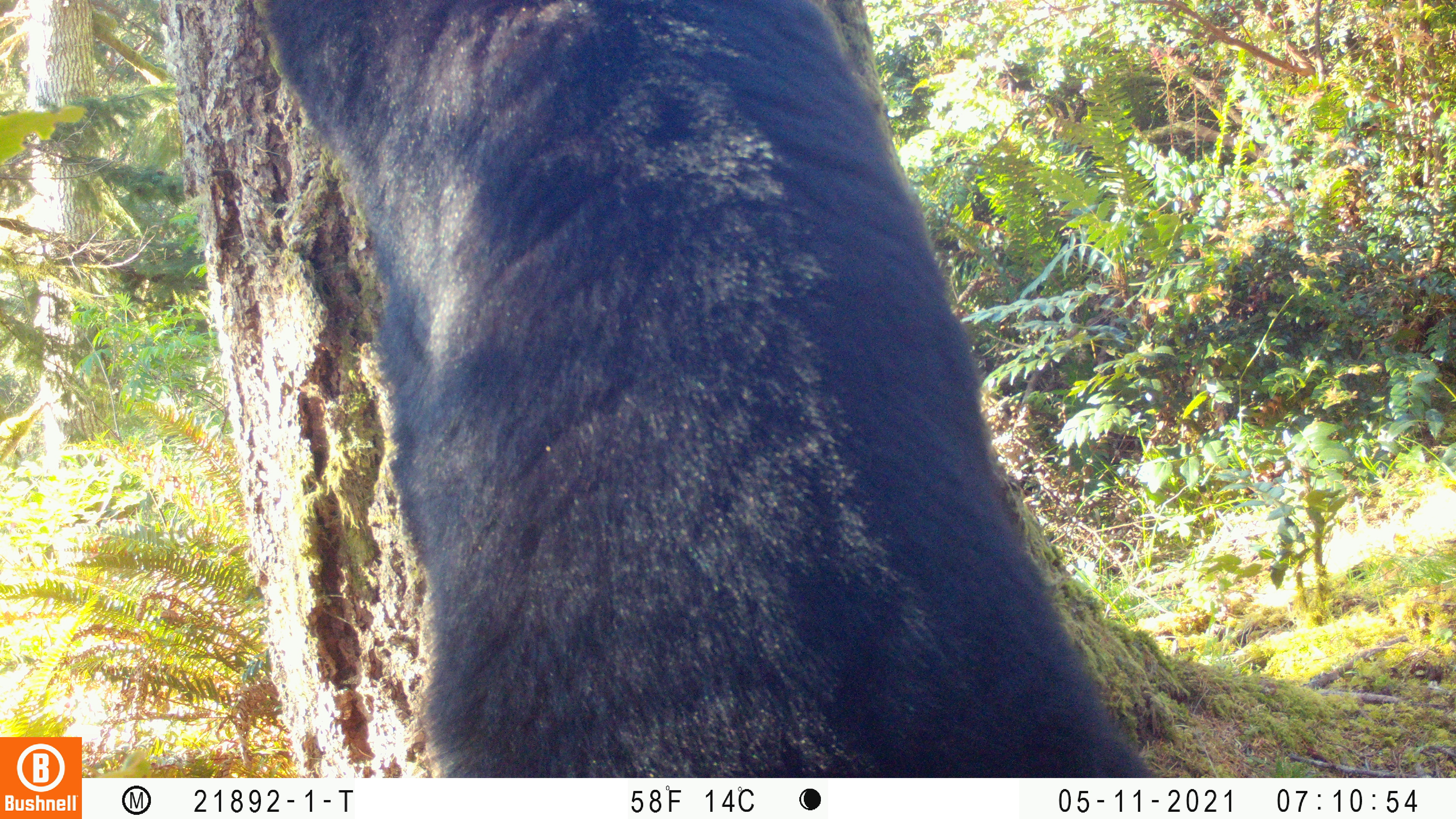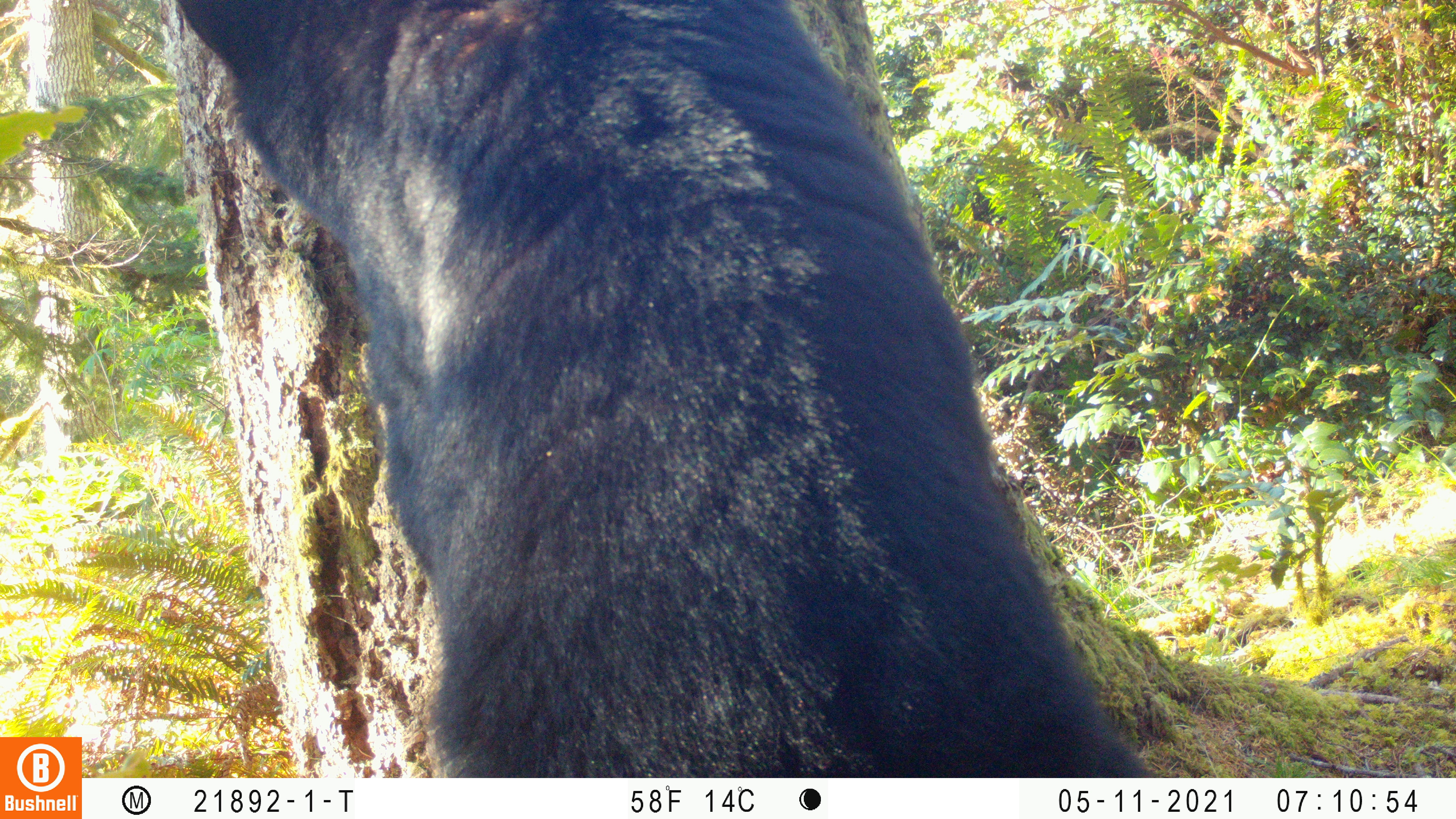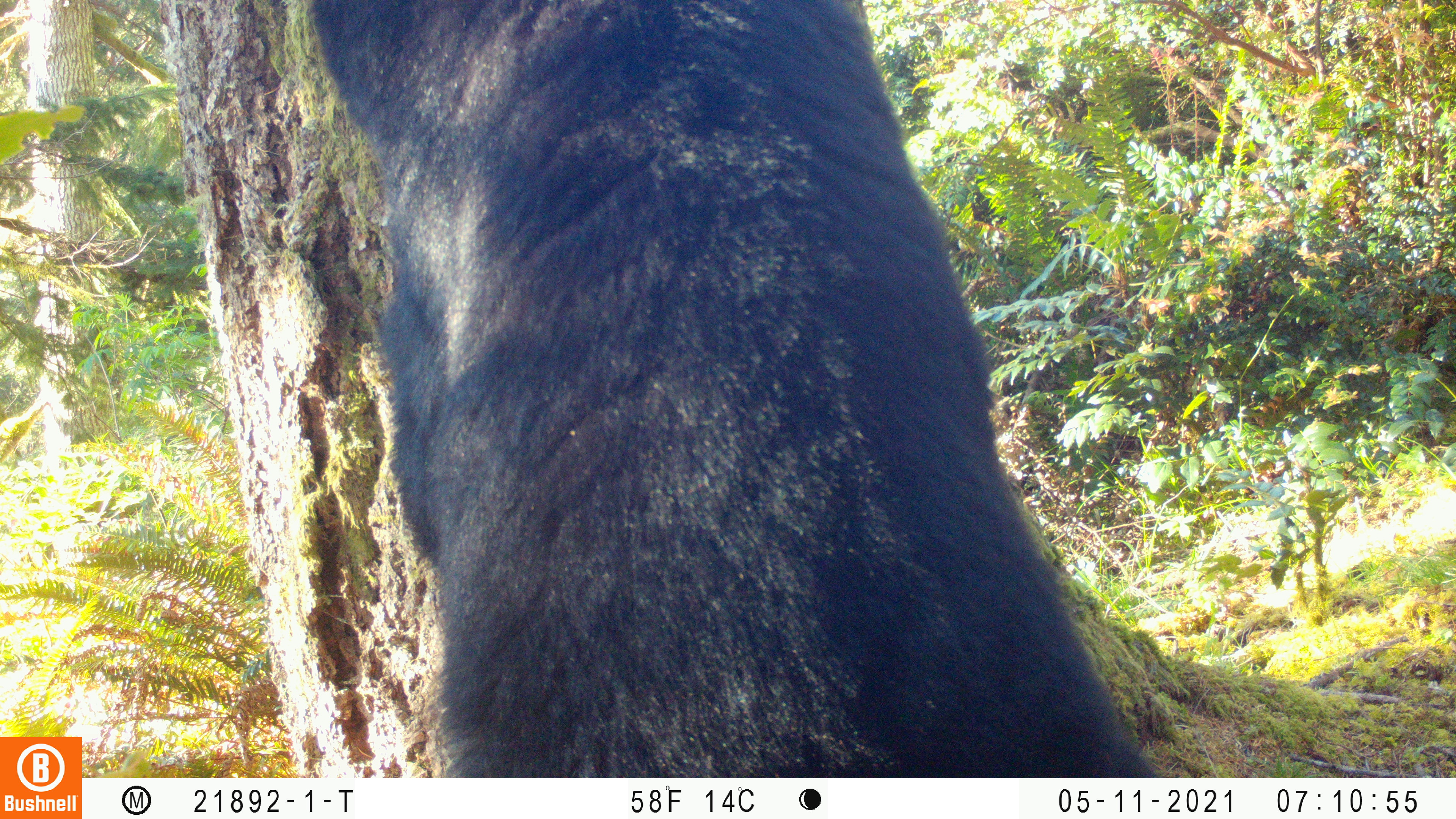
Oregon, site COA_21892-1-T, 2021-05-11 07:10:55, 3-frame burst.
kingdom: Animalia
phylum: Chordata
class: Mammalia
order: Carnivora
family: Ursidae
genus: Ursus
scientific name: Ursus americanus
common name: american black bear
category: black bear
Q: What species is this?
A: Black bear (american black bear) (Ursus americanus).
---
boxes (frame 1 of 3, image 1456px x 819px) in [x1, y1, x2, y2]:
black bear: [238, 0, 1173, 776]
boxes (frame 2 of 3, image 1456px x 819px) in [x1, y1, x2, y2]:
black bear: [141, 0, 1176, 776]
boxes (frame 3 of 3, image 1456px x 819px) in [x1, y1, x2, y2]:
black bear: [275, 0, 1182, 776]